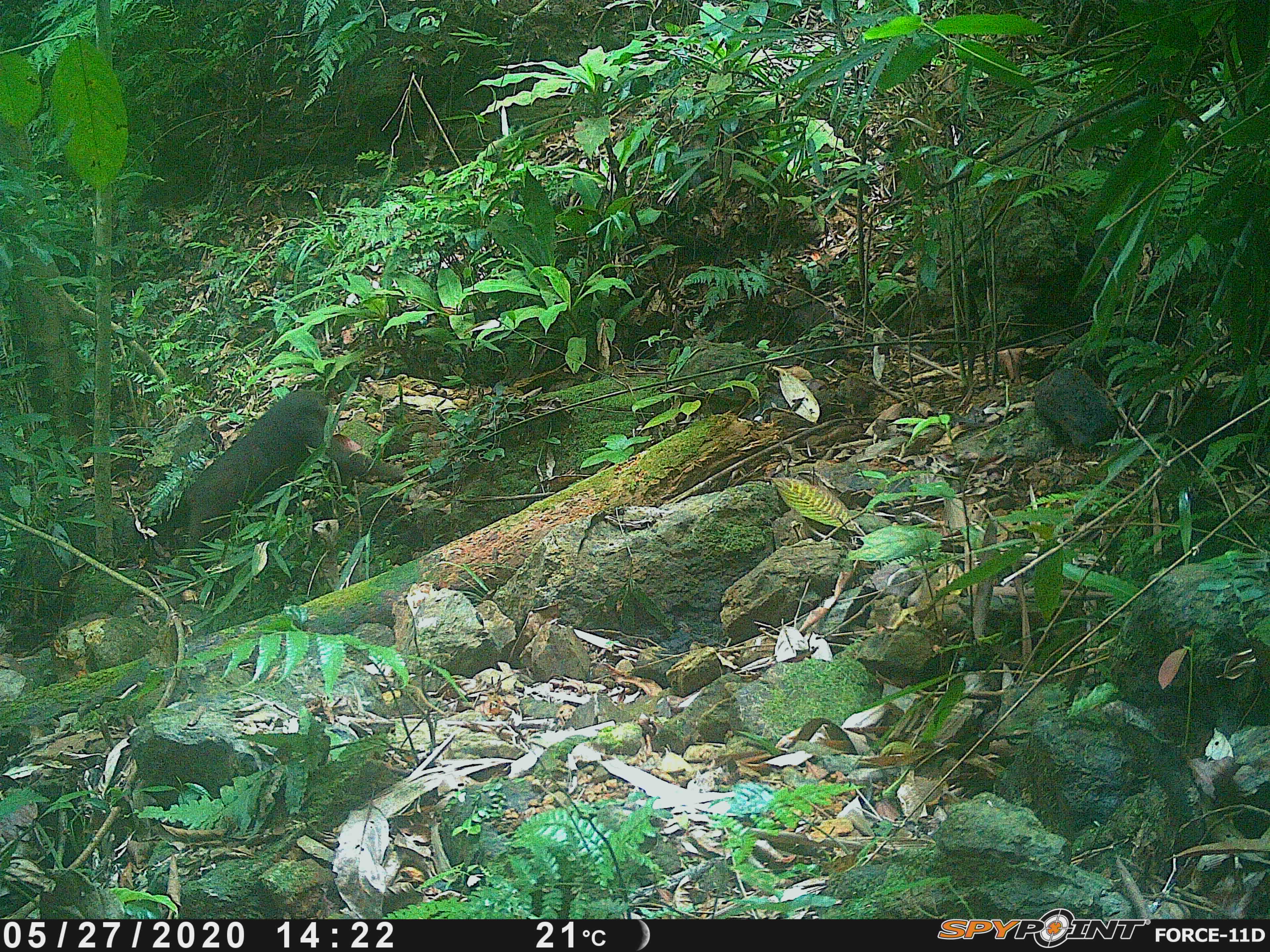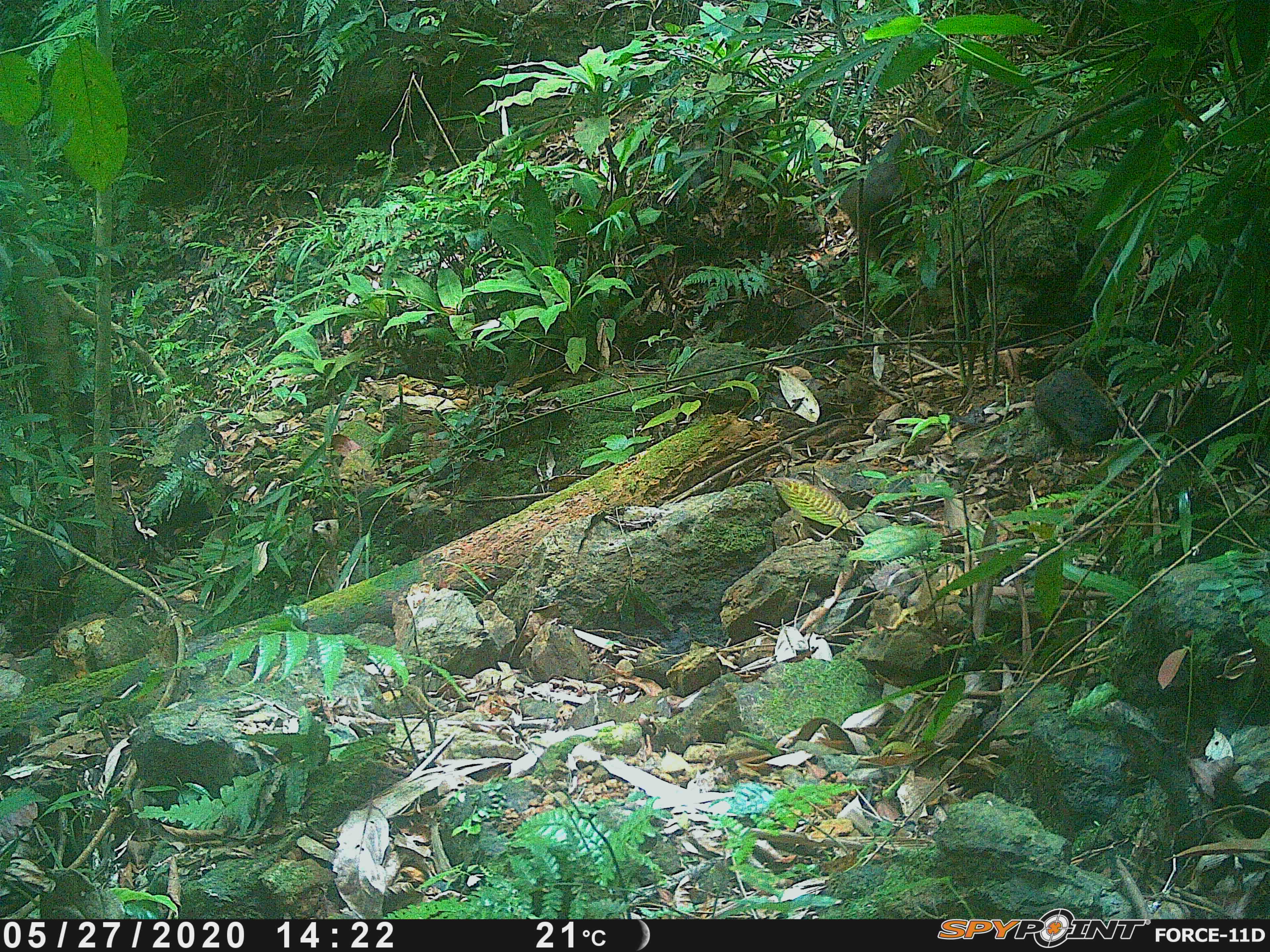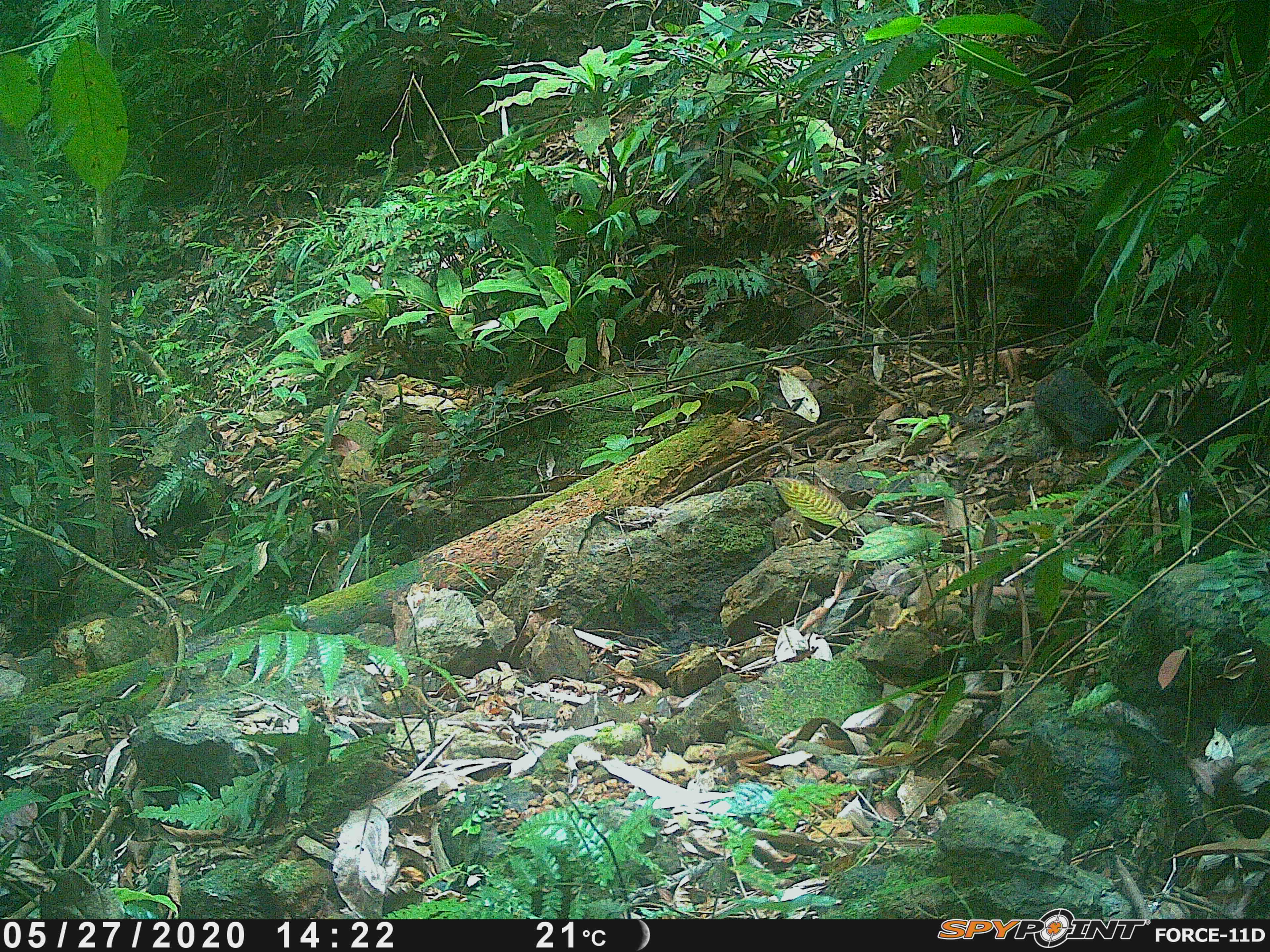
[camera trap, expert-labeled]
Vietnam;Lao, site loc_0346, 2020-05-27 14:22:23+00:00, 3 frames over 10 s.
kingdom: Animalia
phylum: Chordata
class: Mammalia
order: Primates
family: Cercopithecidae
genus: Macaca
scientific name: Macaca arctoides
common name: stump-tailed macaque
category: stump tailed macaque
Stump tailed macaque (stump-tailed macaque) (Macaca arctoides). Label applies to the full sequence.